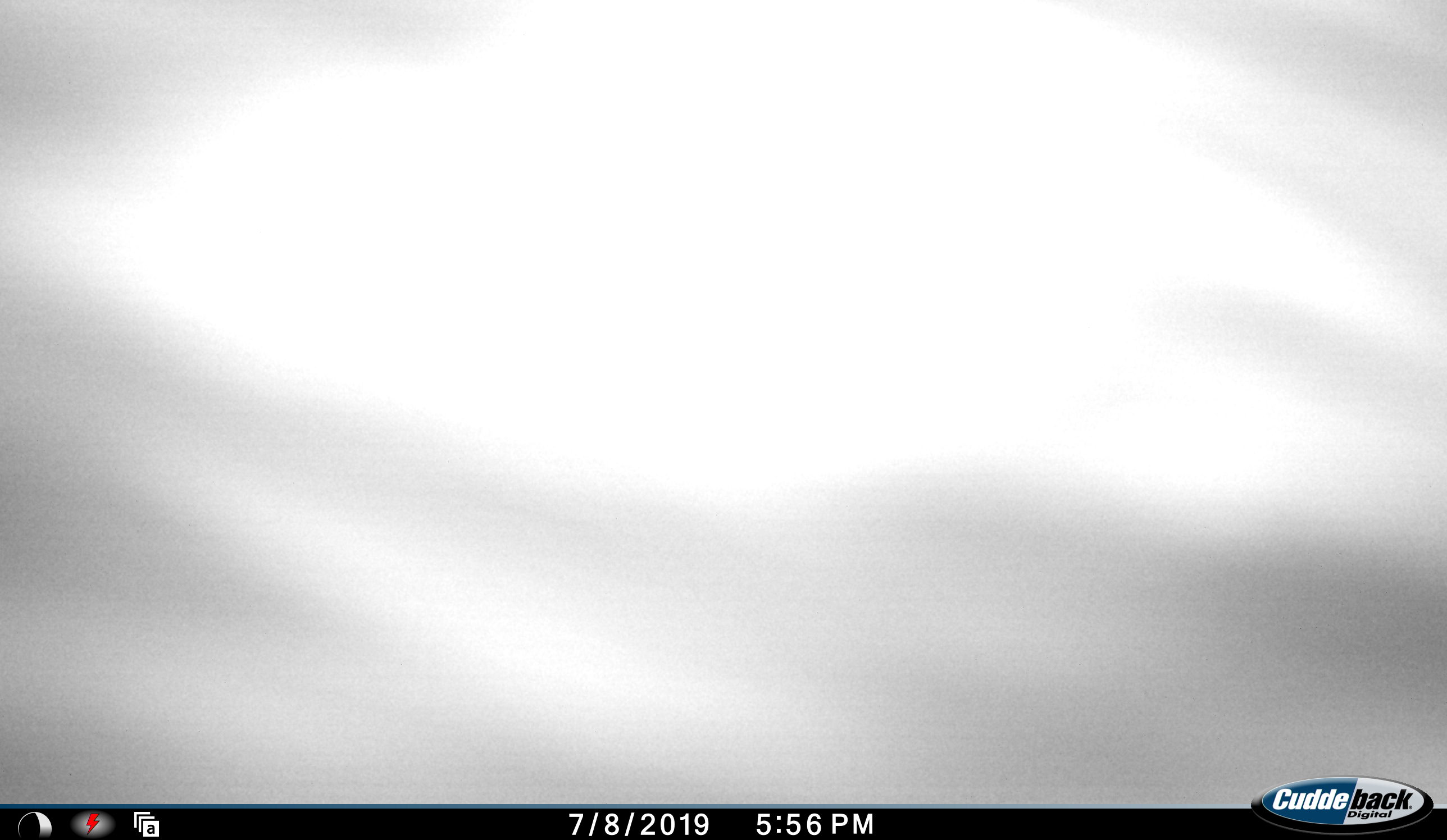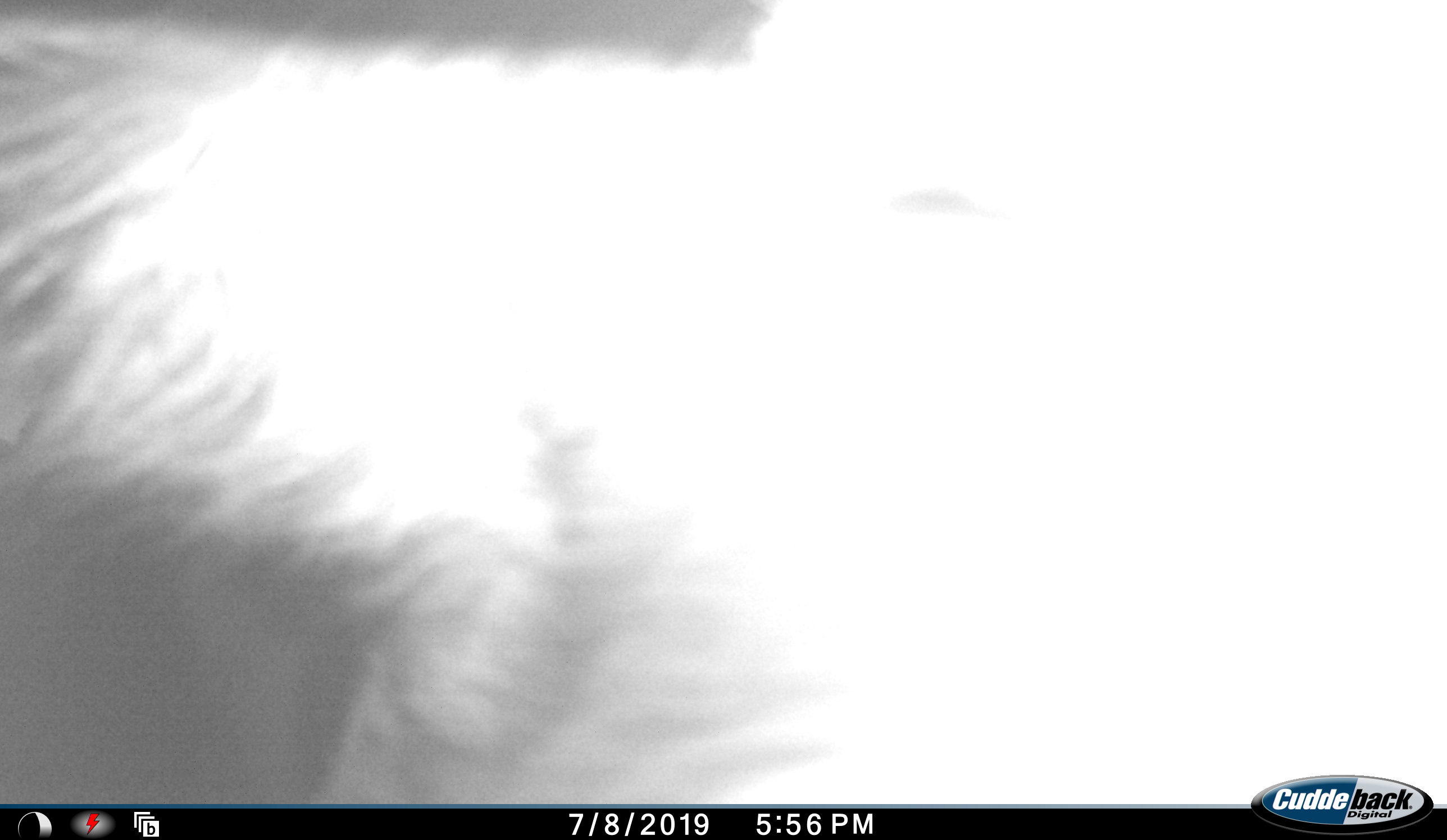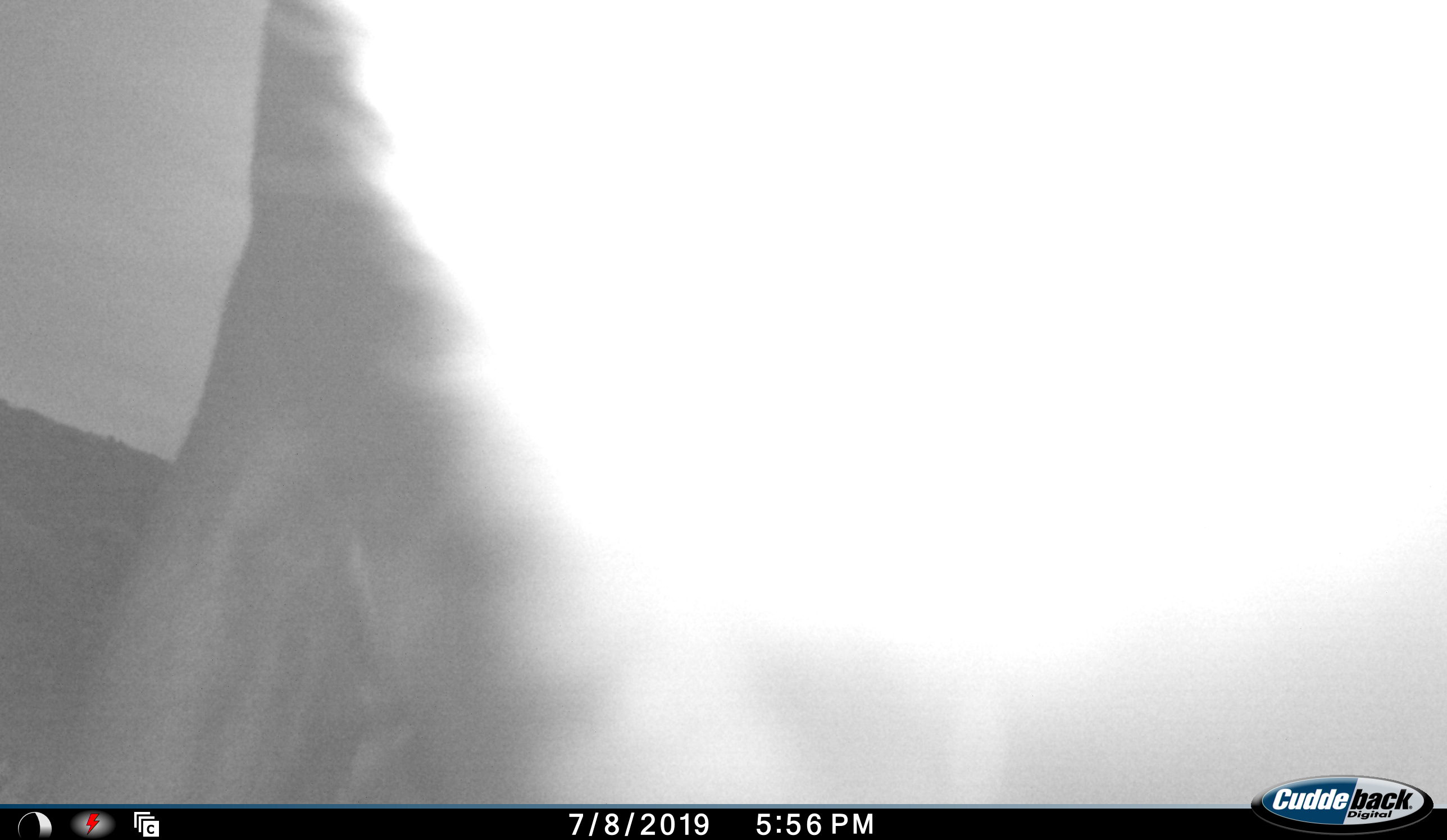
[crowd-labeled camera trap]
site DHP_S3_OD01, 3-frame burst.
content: unidentified animal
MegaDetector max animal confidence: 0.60